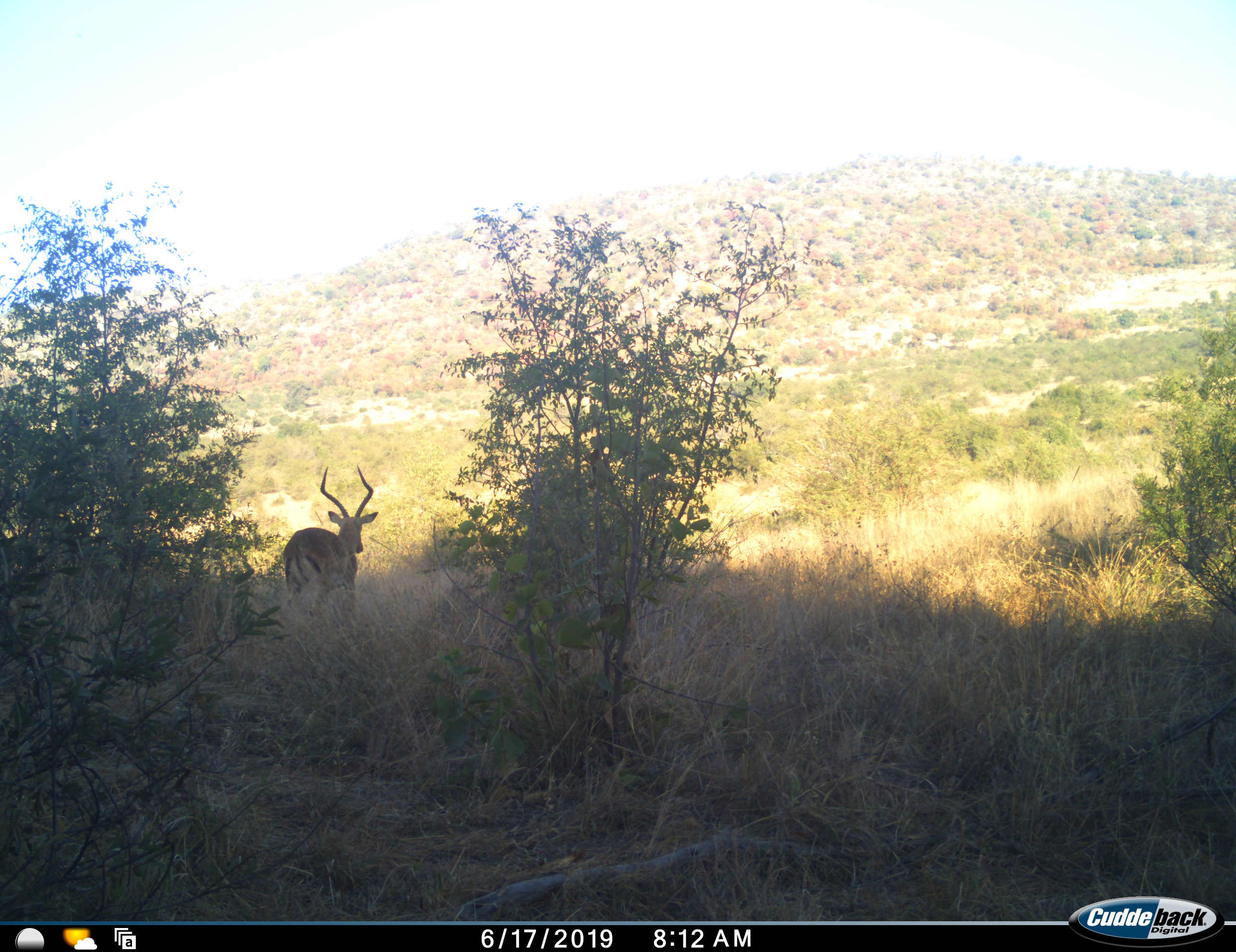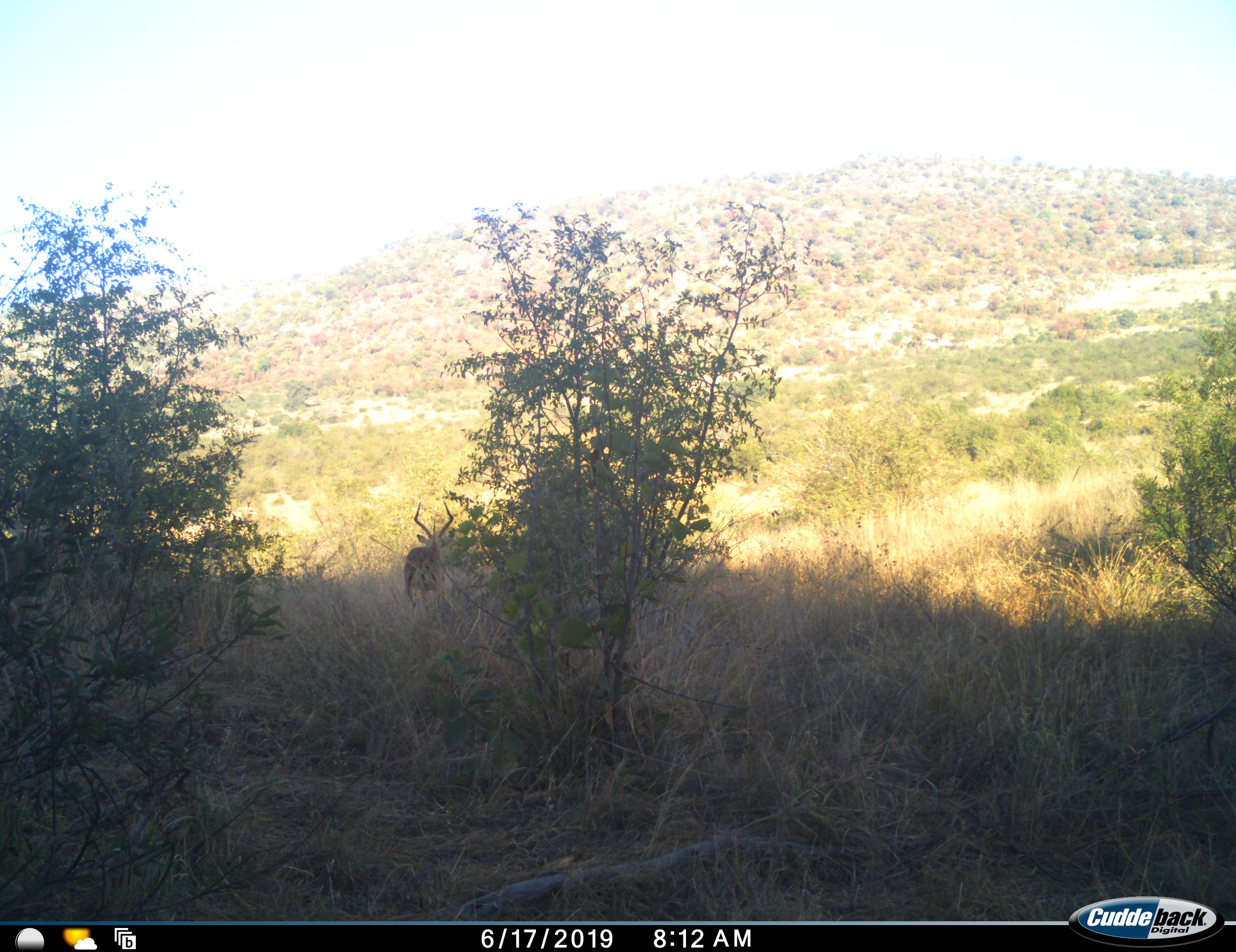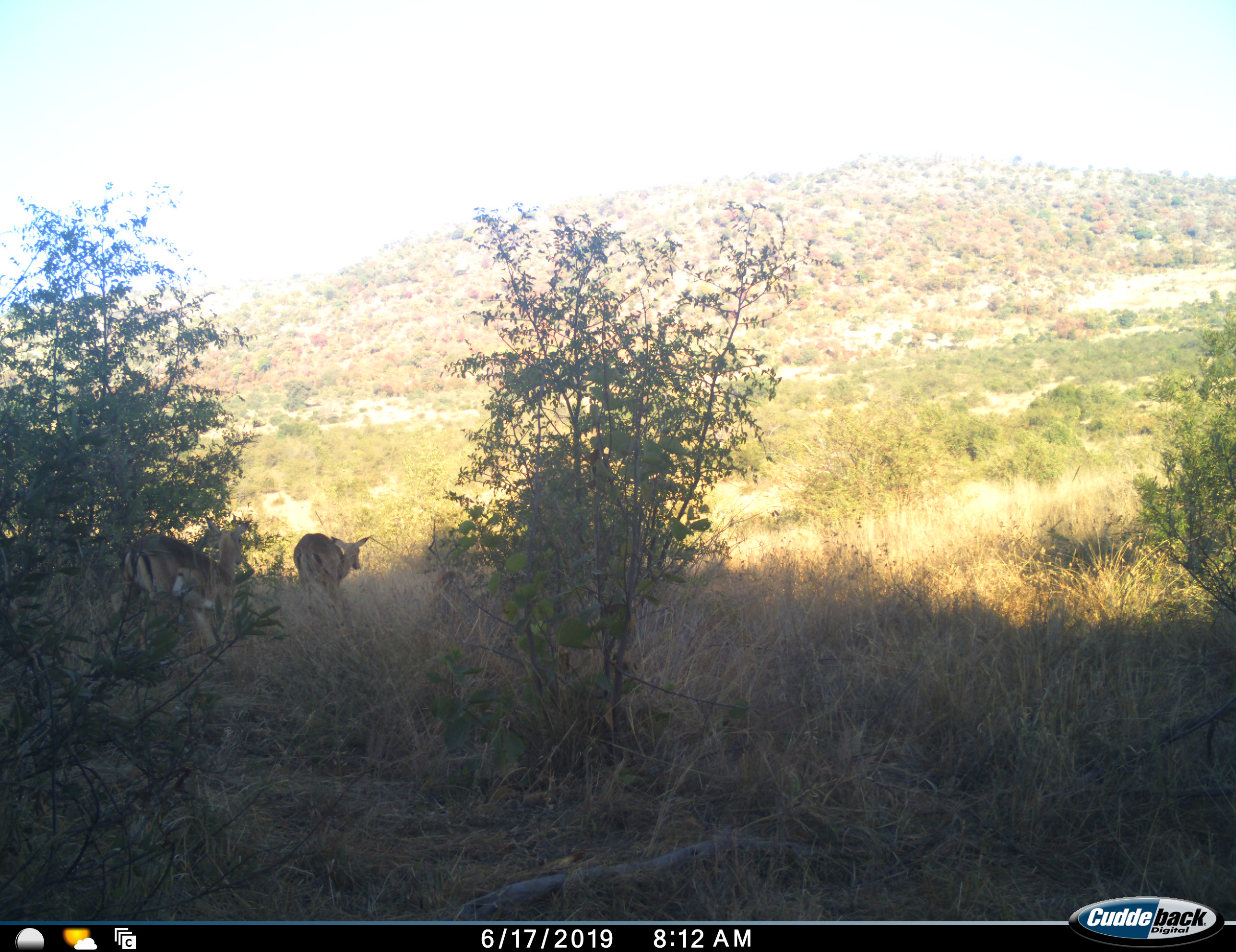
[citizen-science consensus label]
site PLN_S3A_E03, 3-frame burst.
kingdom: Animalia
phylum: Chordata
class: Mammalia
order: Artiodactyla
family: Bovidae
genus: Aepyceros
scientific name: Aepyceros melampus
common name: impala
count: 3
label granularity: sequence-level